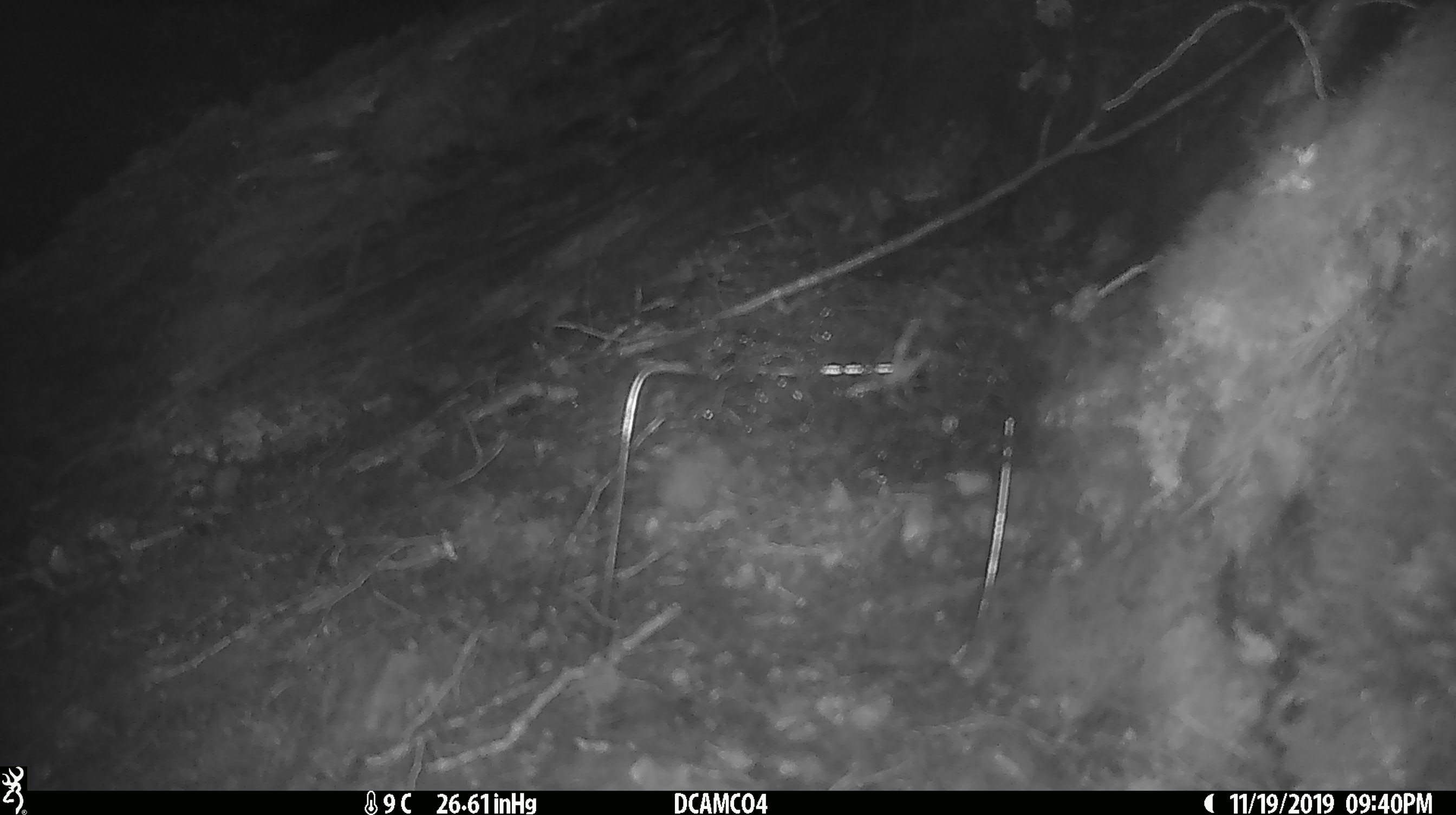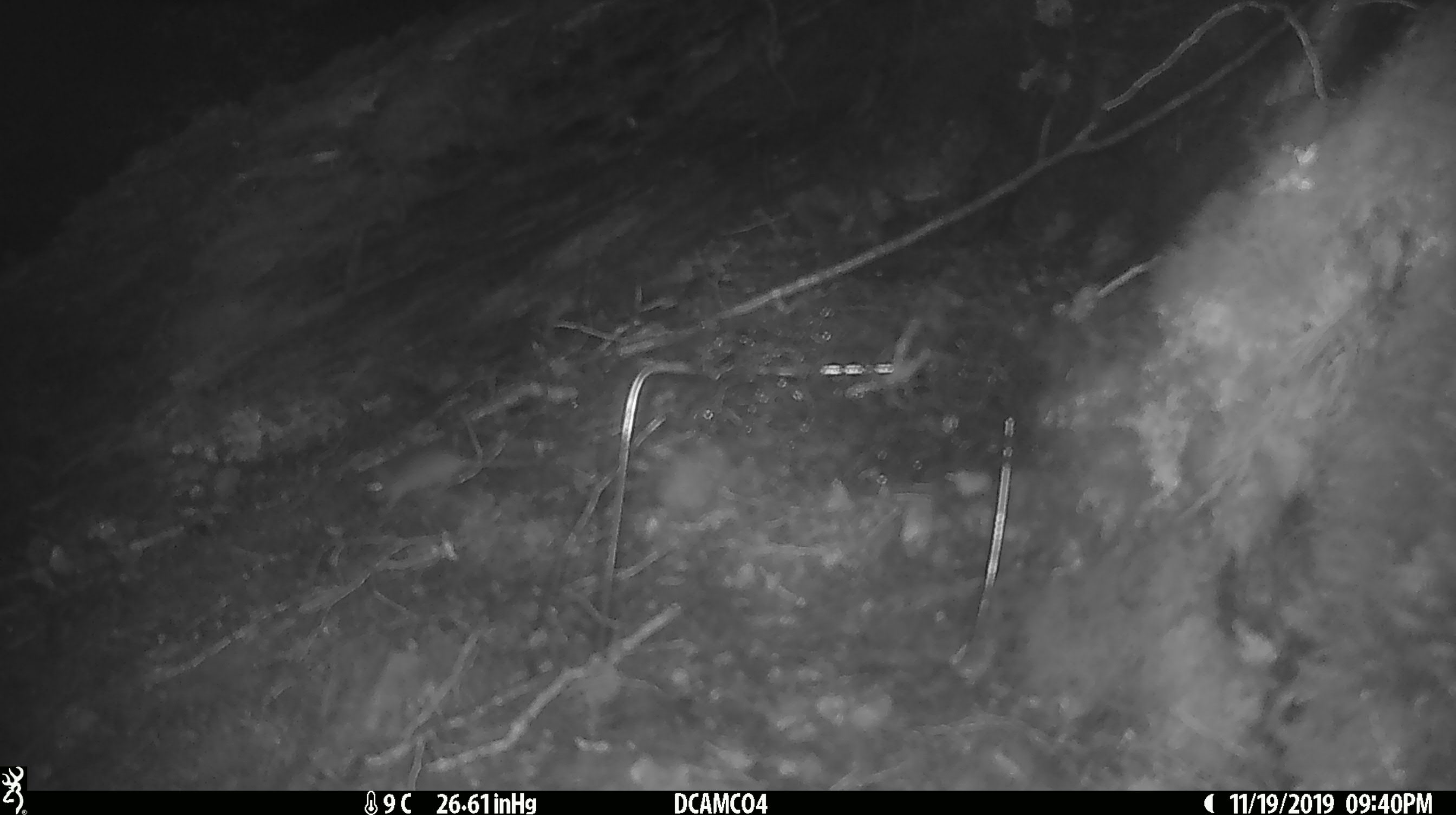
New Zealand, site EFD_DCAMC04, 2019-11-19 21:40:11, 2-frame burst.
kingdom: Animalia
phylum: Chordata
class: Mammalia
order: Rodentia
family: Muridae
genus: Mus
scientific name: Mus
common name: mouse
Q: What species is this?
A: Mouse (Mus).